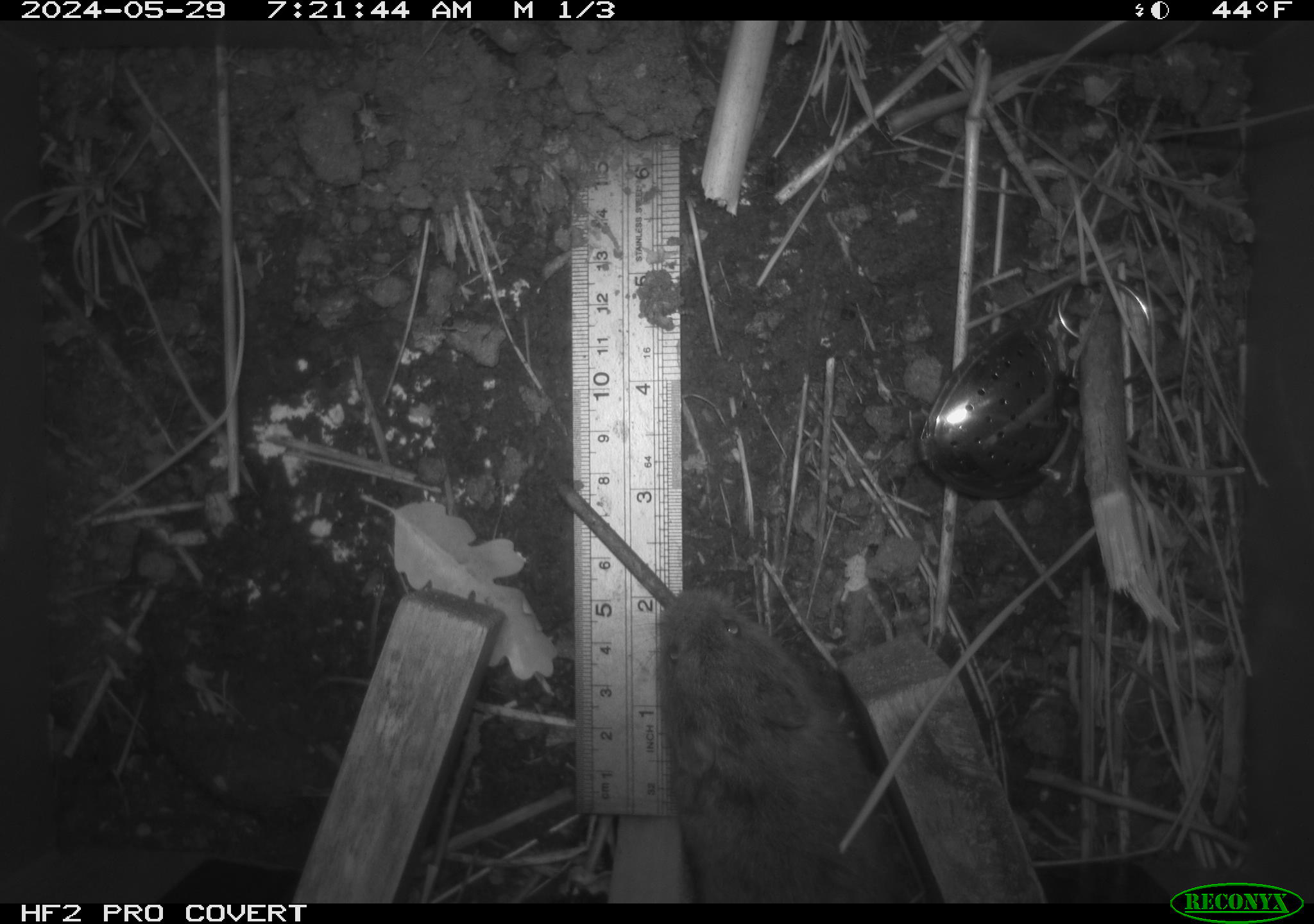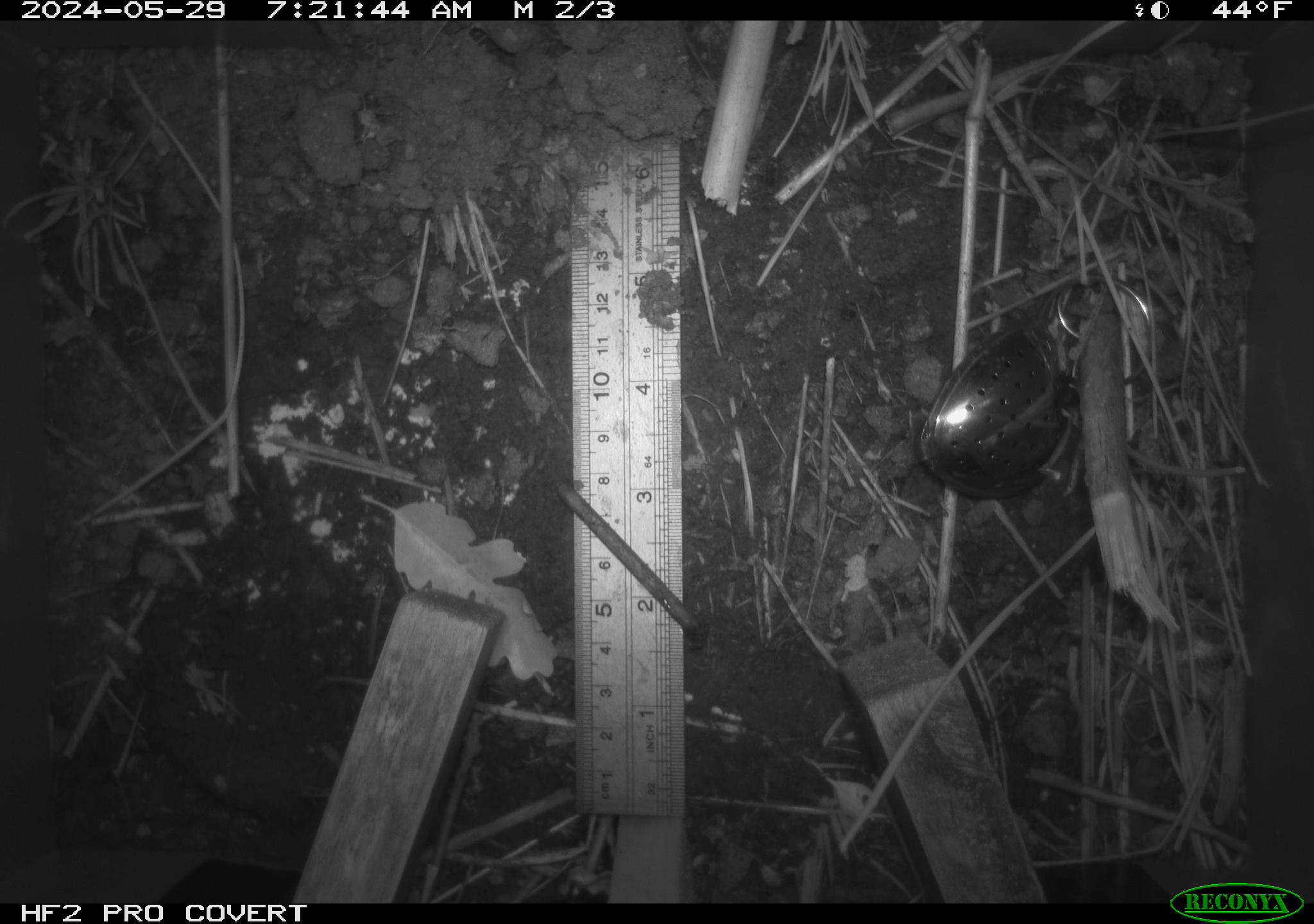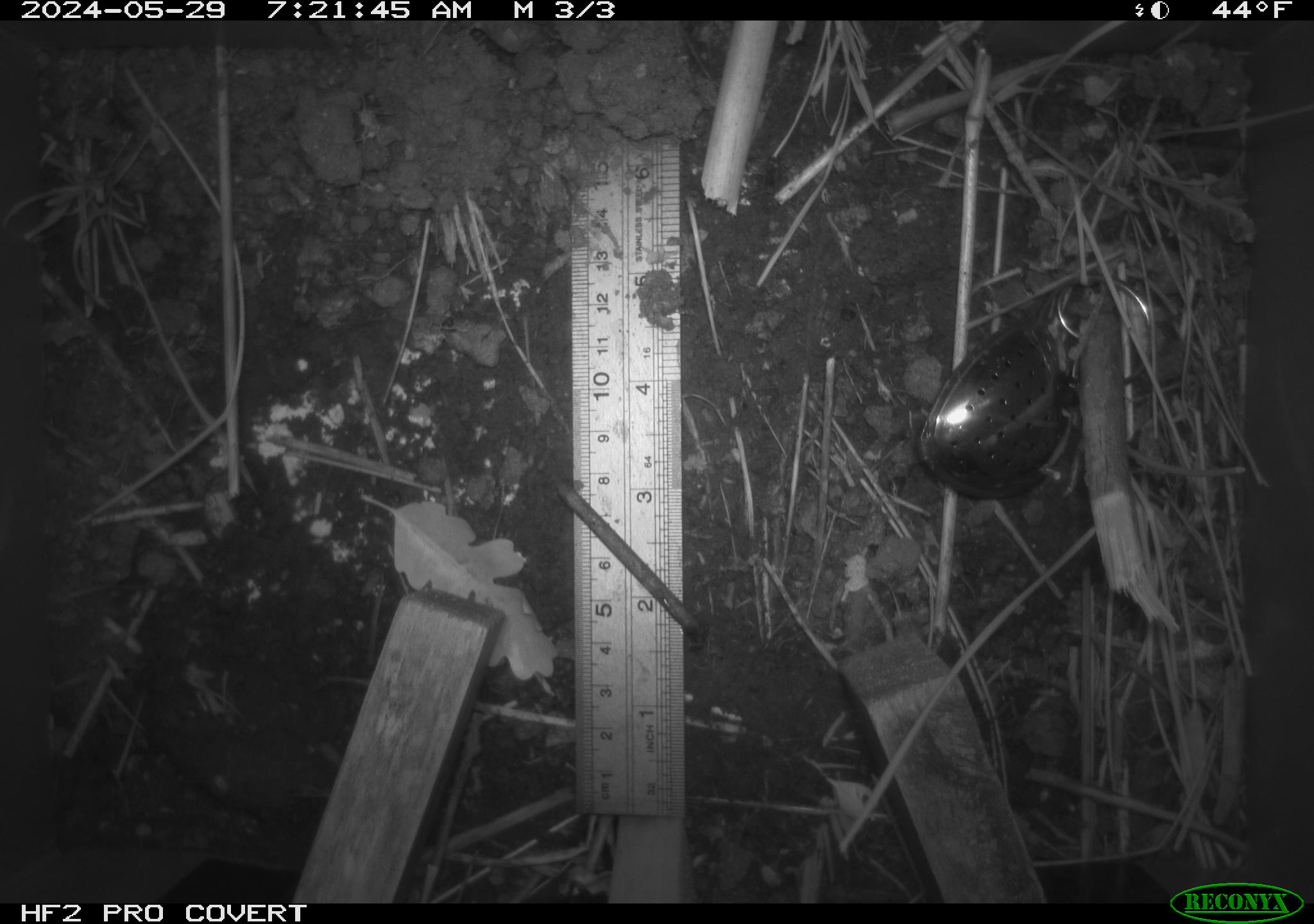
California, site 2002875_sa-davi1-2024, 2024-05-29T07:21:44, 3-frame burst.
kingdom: Animalia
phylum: Chordata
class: Mammalia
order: Rodentia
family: Cricetidae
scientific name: Arvicolinae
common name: voles, lemmings, and muskrats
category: arvicolinae subfamily